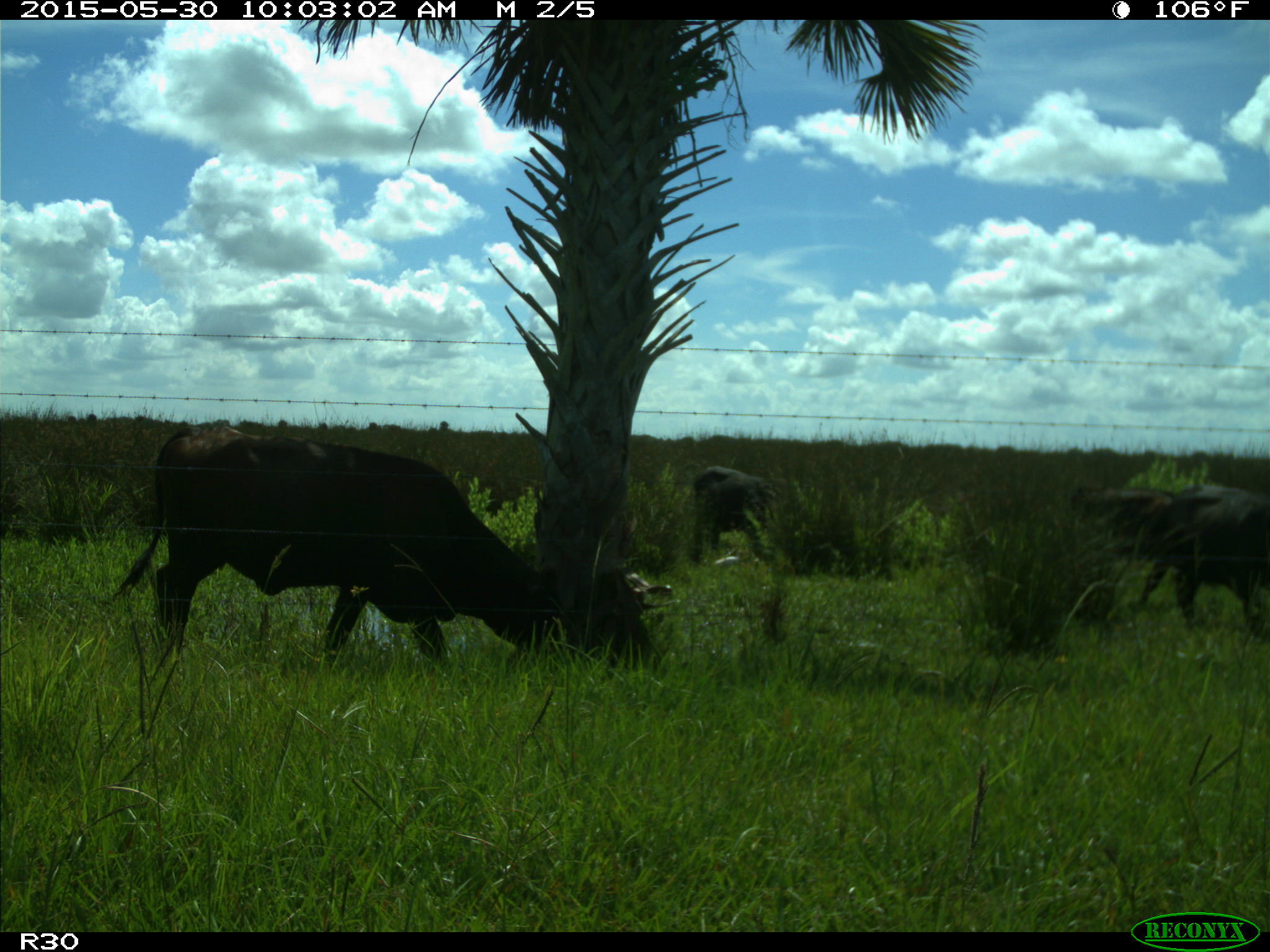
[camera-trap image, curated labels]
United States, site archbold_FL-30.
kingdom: Animalia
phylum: Chordata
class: Mammalia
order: Artiodactyla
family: Bovidae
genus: Bos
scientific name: Bos taurus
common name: domestic cow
Bos taurus (domestic cow).